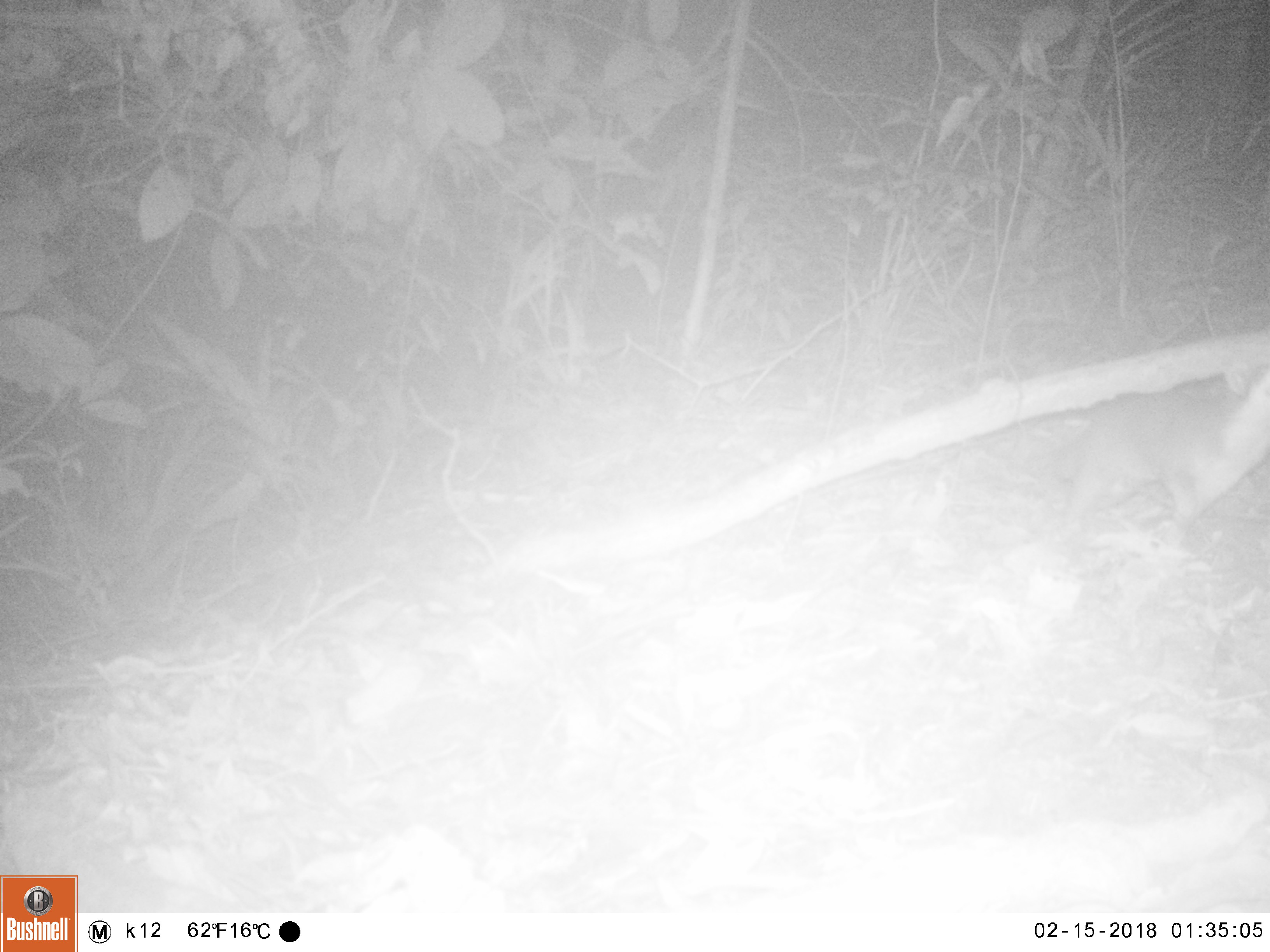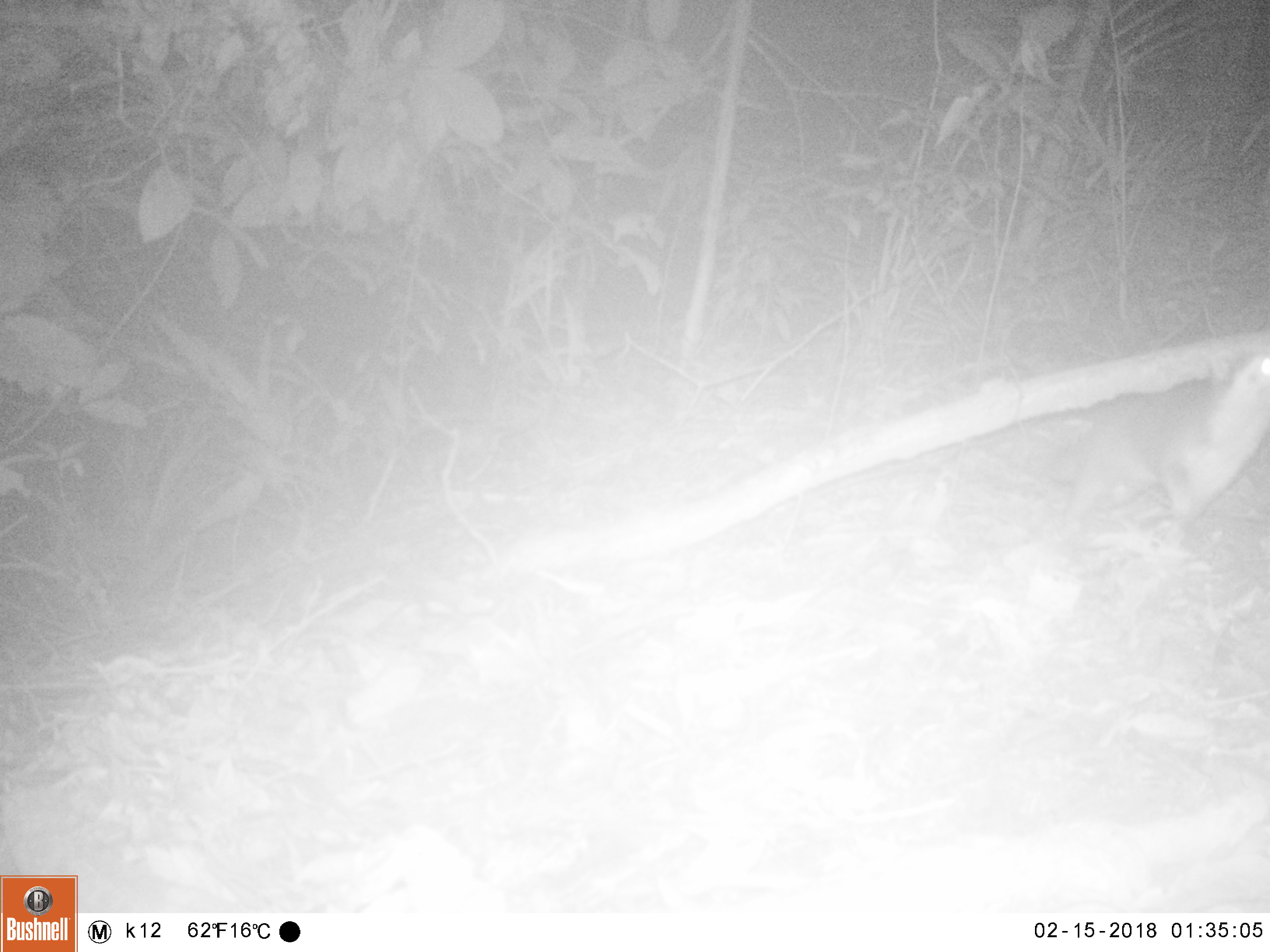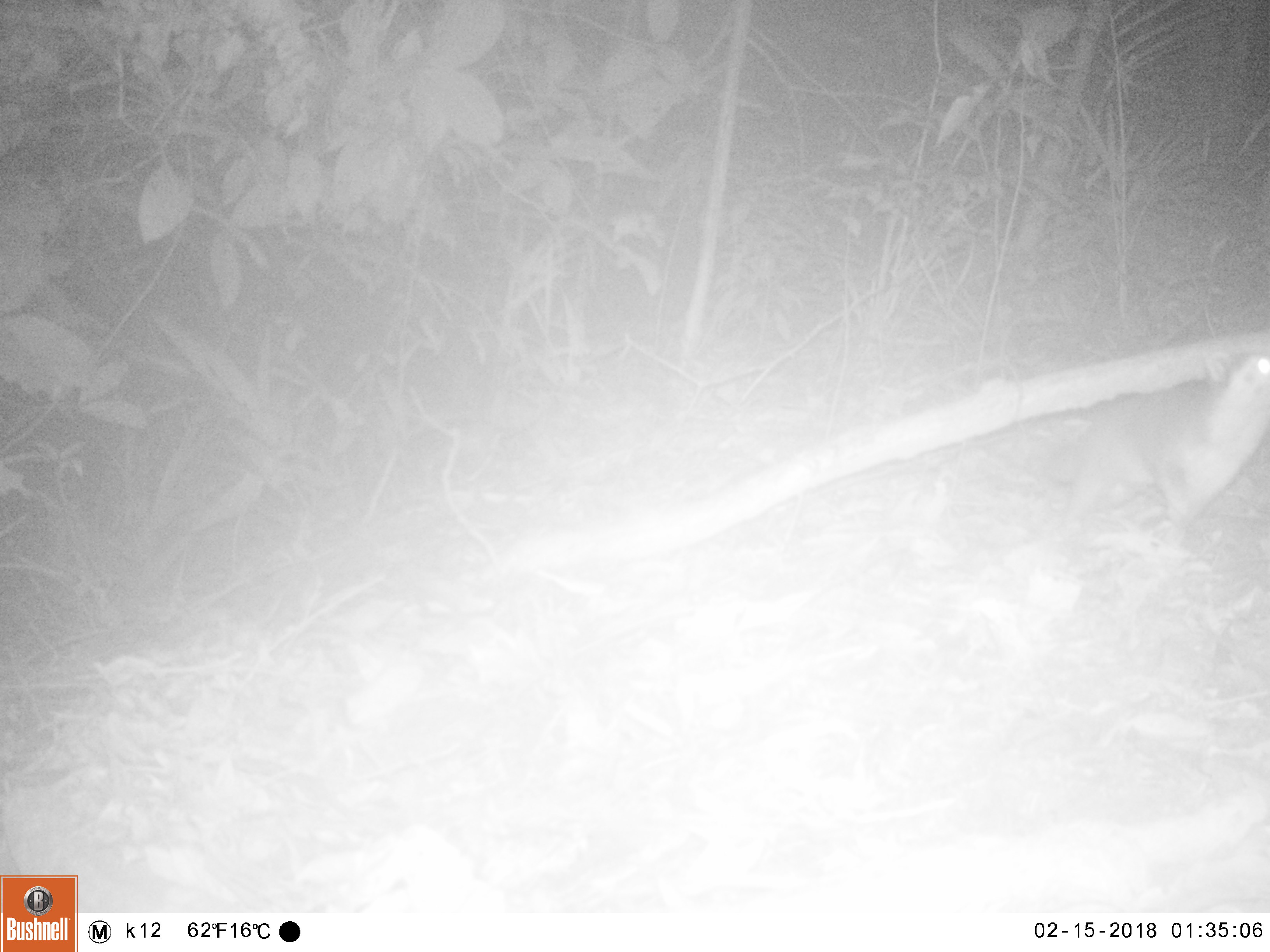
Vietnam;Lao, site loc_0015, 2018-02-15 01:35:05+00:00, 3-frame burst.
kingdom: Animalia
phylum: Chordata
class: Mammalia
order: Carnivora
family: Mustelidae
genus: Melogale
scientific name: Melogale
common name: ferret badger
Ferret badger (Melogale). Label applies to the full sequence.